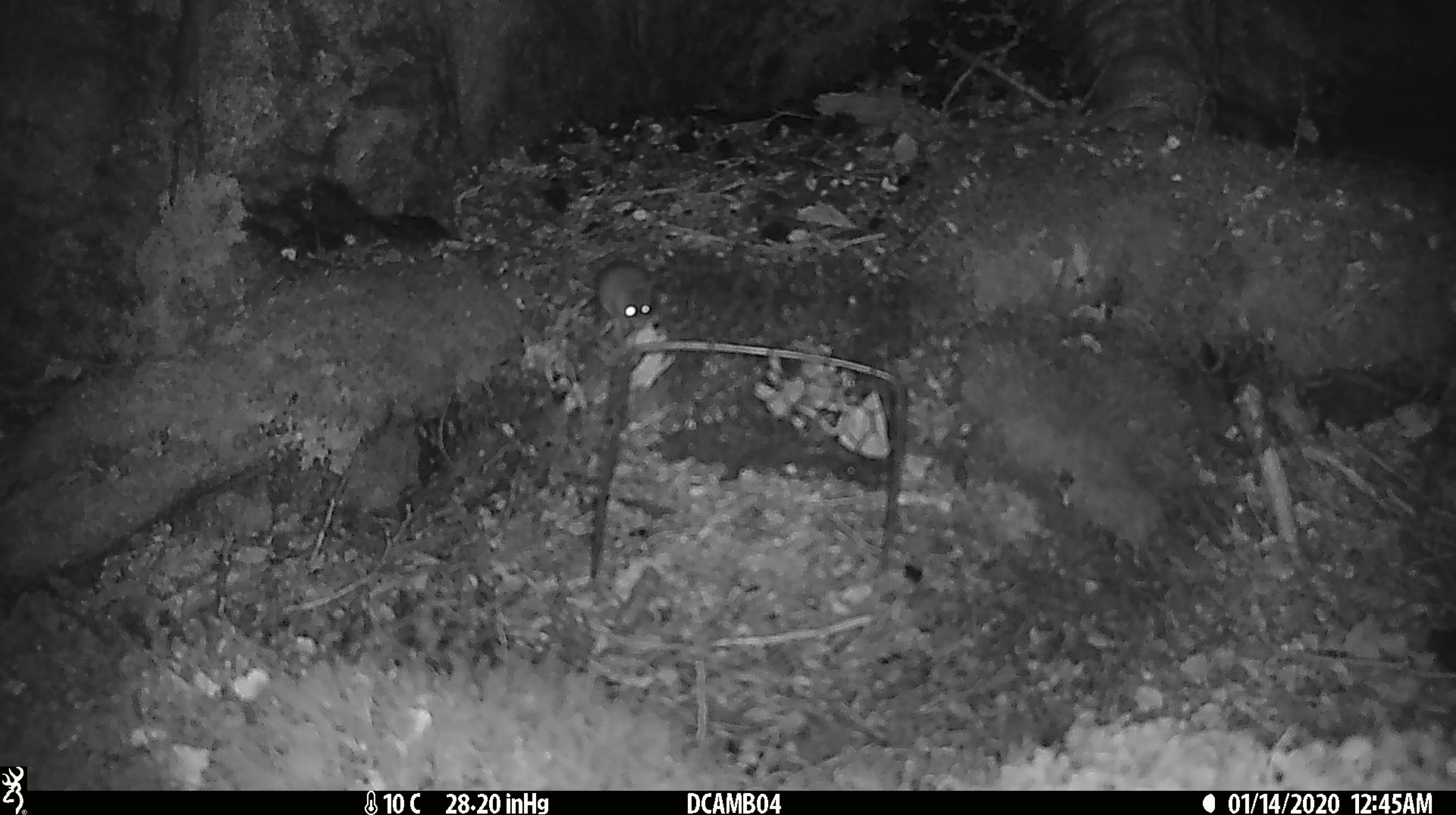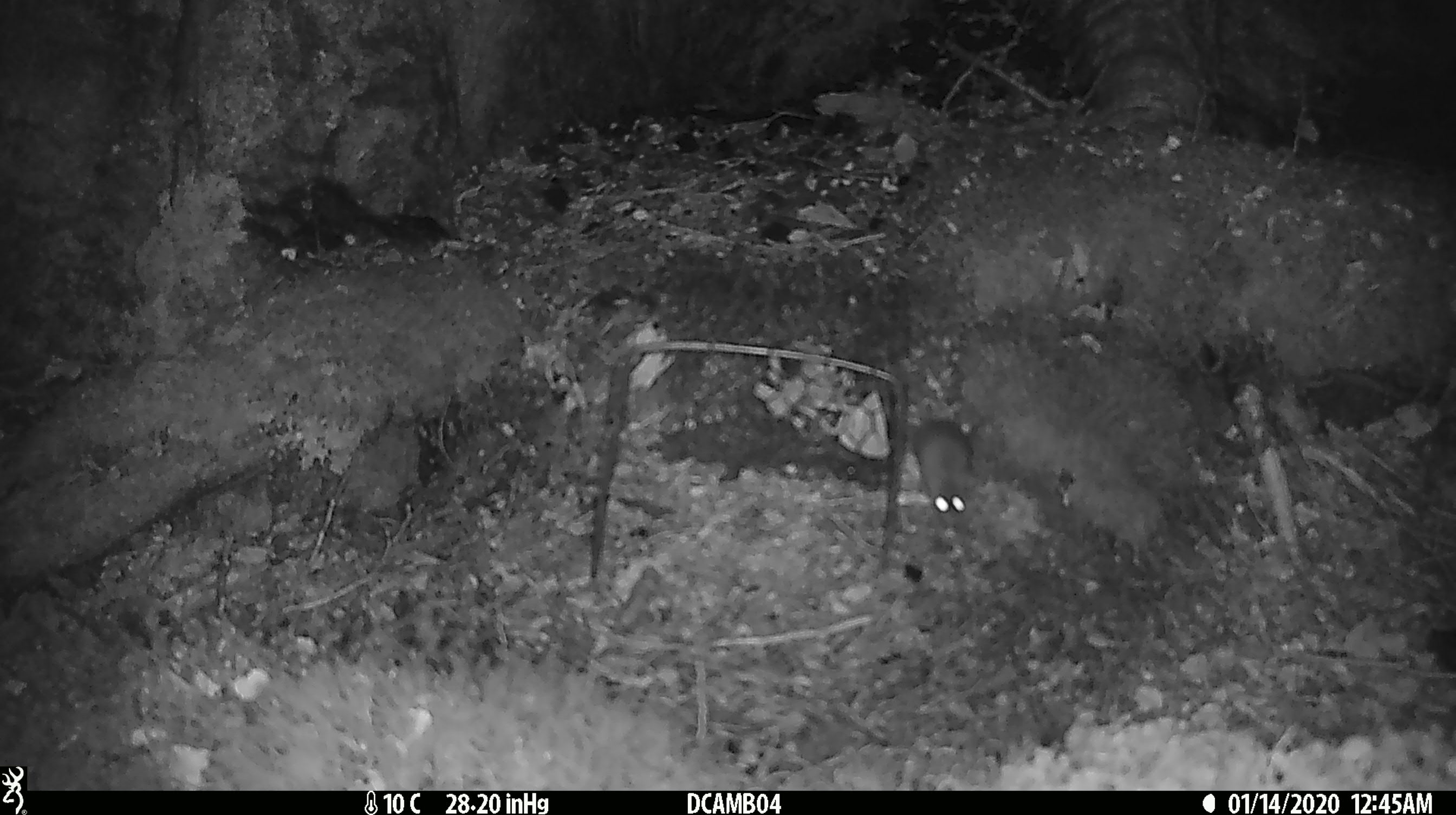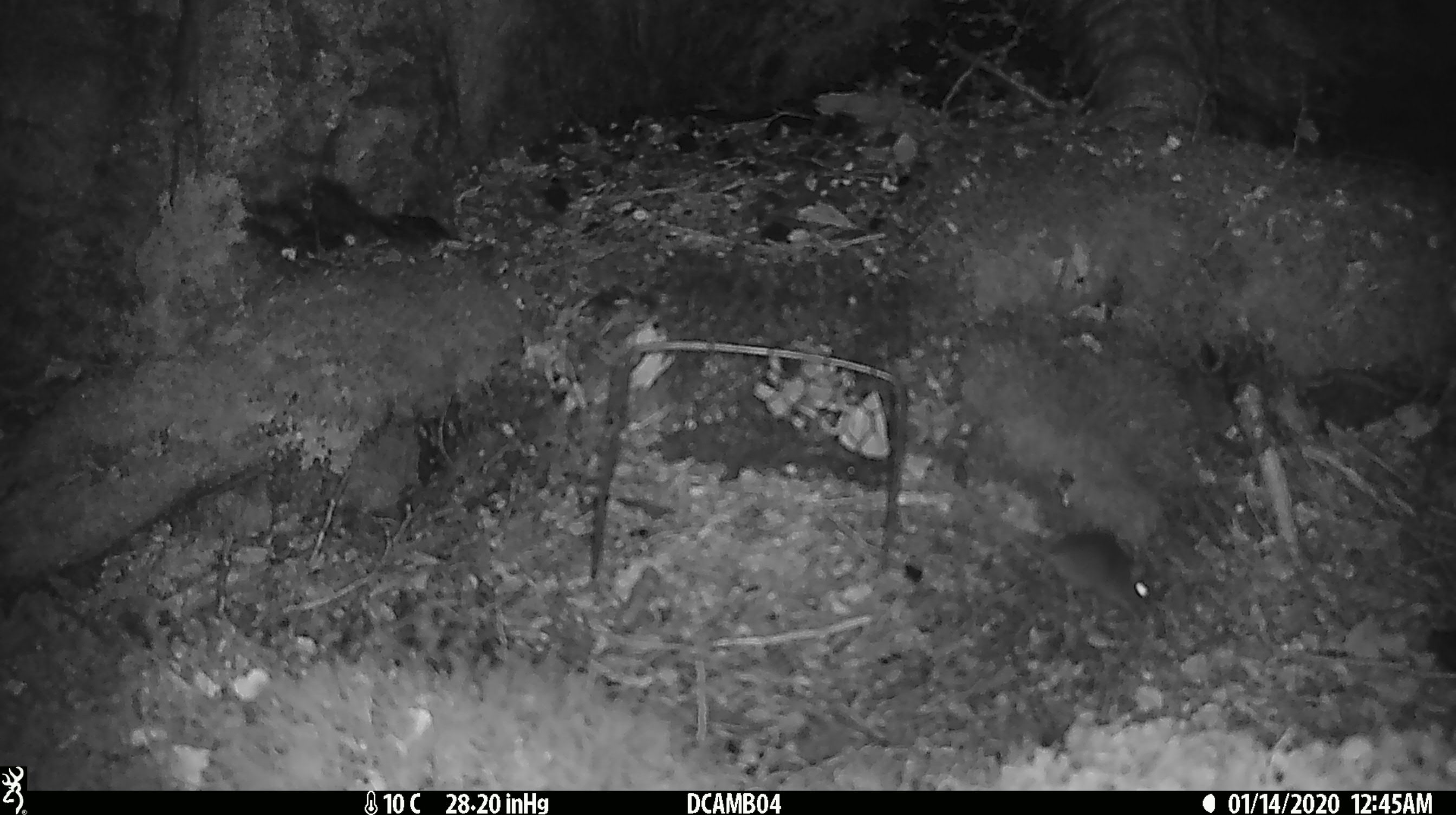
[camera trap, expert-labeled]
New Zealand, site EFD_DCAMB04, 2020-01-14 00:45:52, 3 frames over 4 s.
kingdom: Animalia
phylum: Chordata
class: Mammalia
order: Rodentia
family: Muridae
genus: Mus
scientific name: Mus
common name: mouse